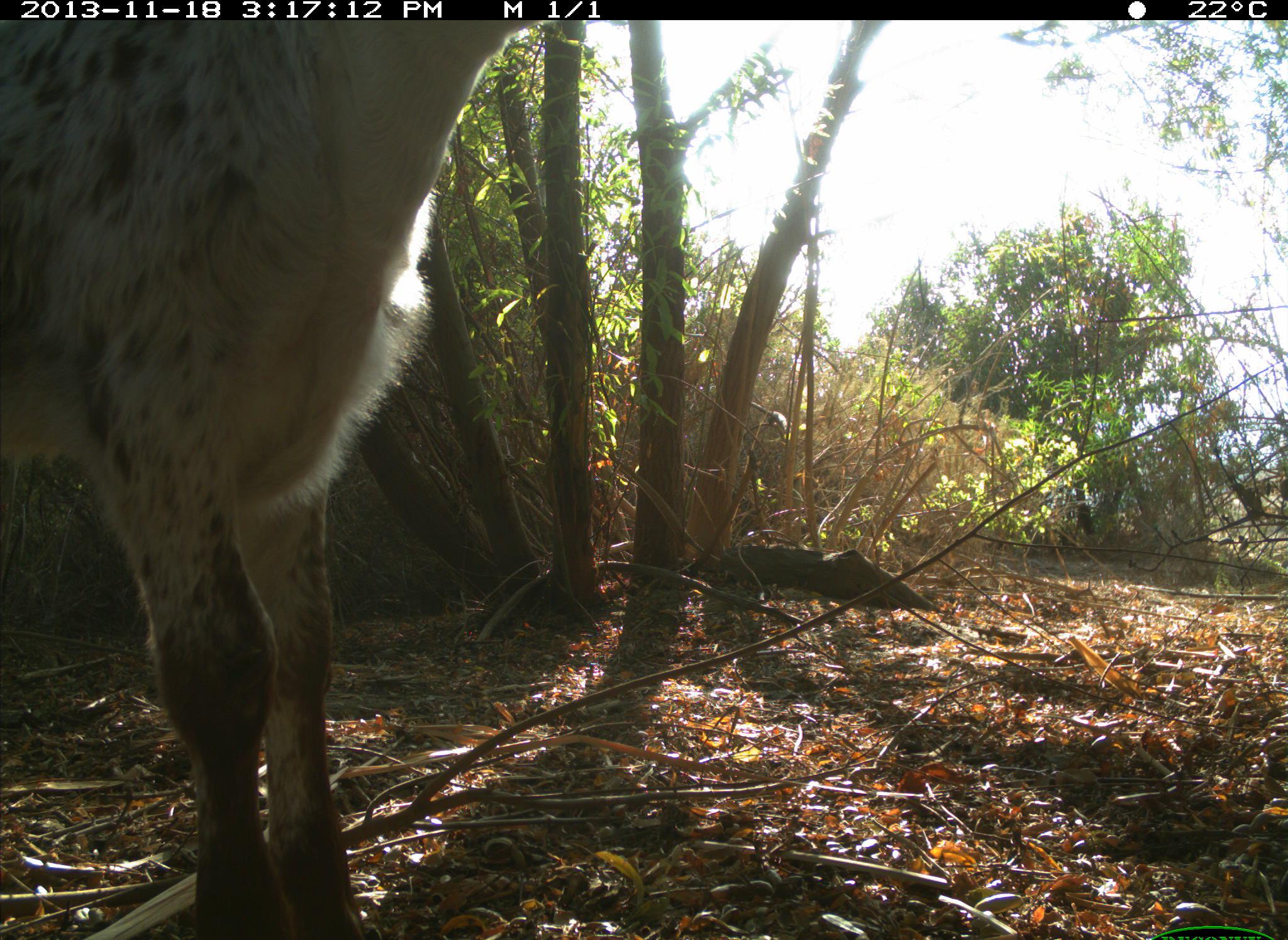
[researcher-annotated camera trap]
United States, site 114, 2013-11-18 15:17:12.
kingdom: Animalia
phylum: Chordata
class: Mammalia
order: Artiodactyla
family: Bovidae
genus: Bos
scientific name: Bos taurus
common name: cow